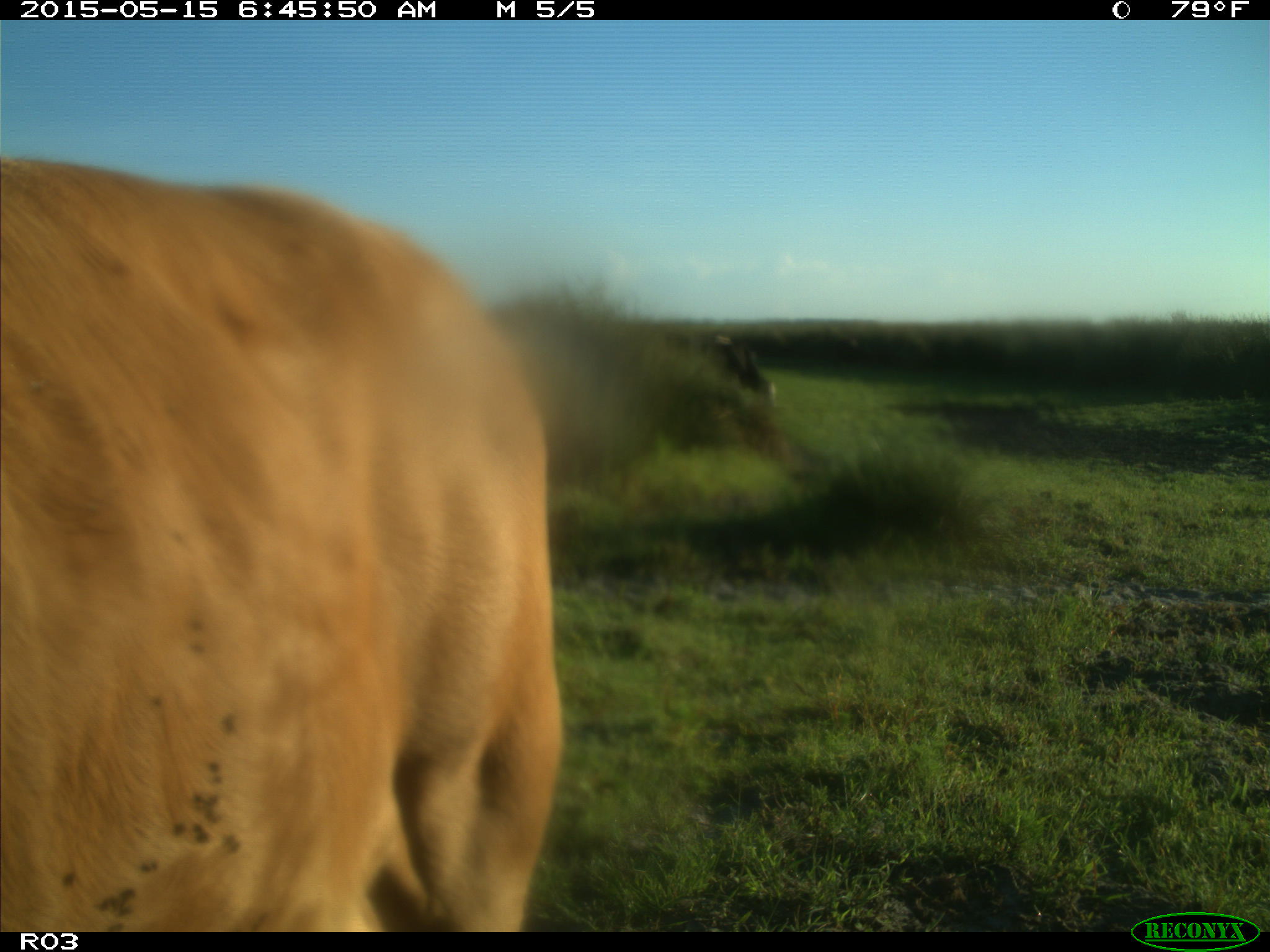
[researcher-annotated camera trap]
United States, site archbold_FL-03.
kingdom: Animalia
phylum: Chordata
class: Mammalia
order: Artiodactyla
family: Bovidae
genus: Bos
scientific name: Bos taurus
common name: domestic cow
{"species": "Bos taurus (domestic cow)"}